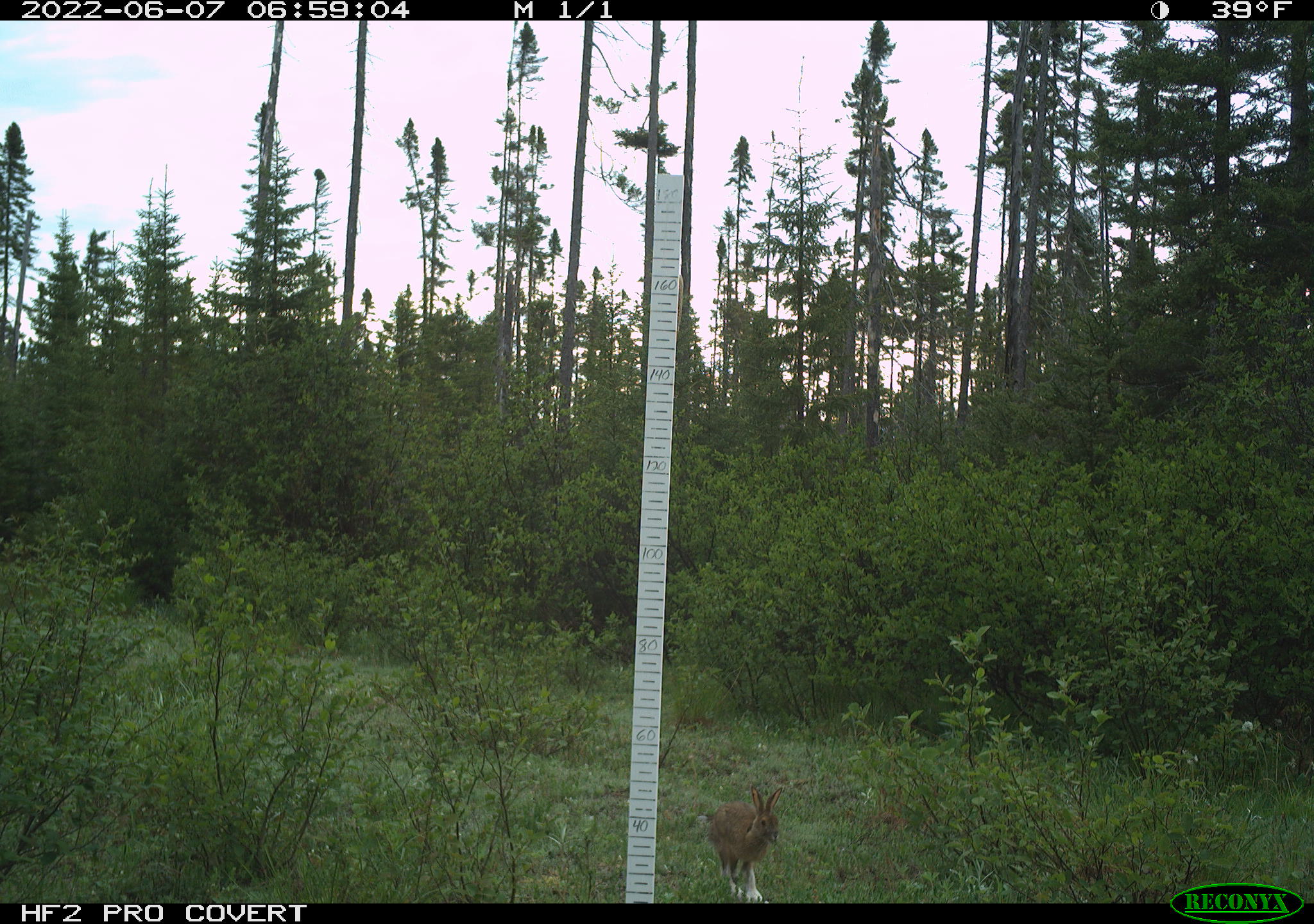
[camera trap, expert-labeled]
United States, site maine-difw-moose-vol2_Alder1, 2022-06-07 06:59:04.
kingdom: Animalia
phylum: Chordata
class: Mammalia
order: Lagomorpha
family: Leporidae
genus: Lepus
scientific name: Lepus americanus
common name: snowshoe hare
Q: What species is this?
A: Snowshoe hare (Lepus americanus).